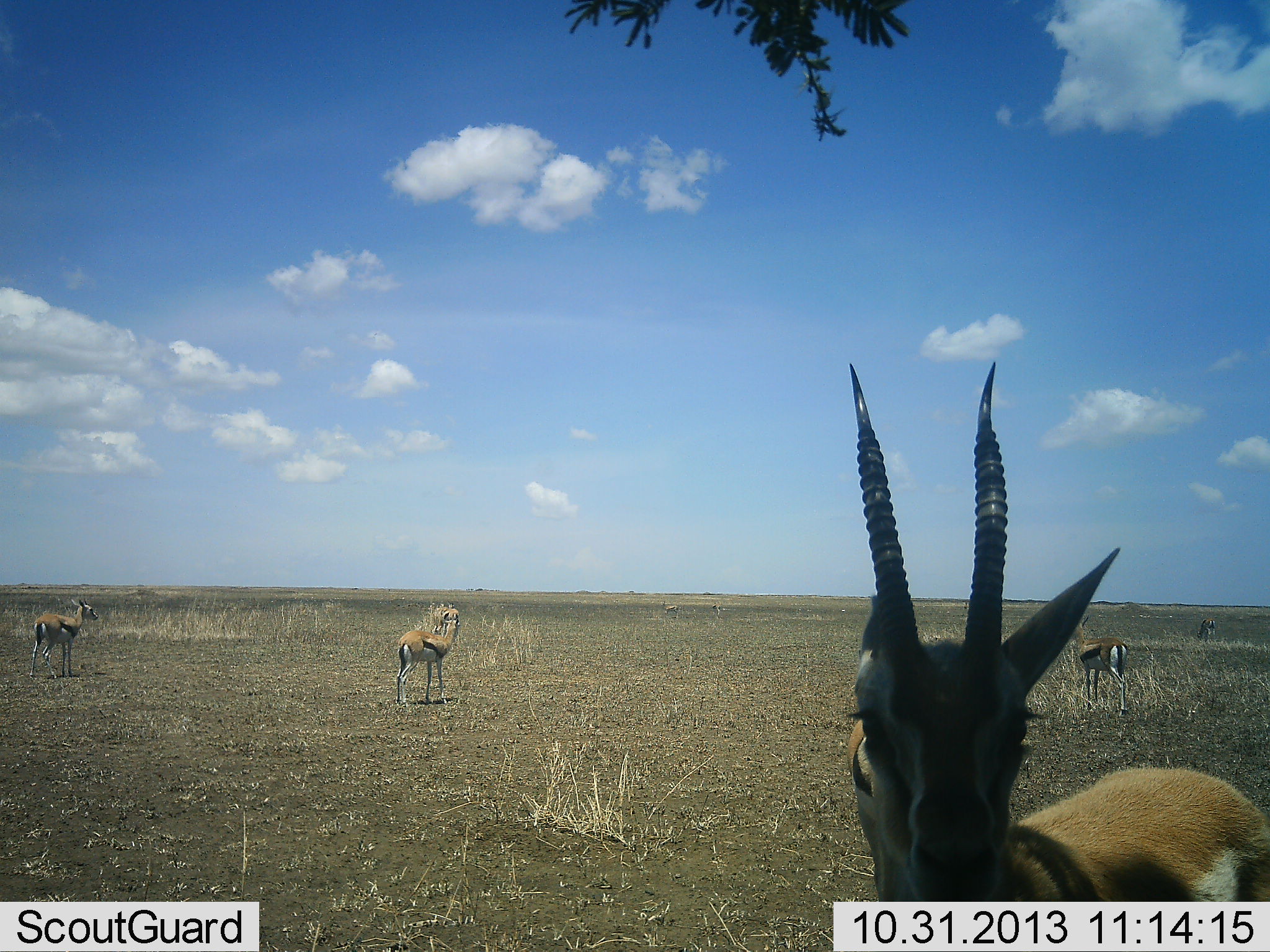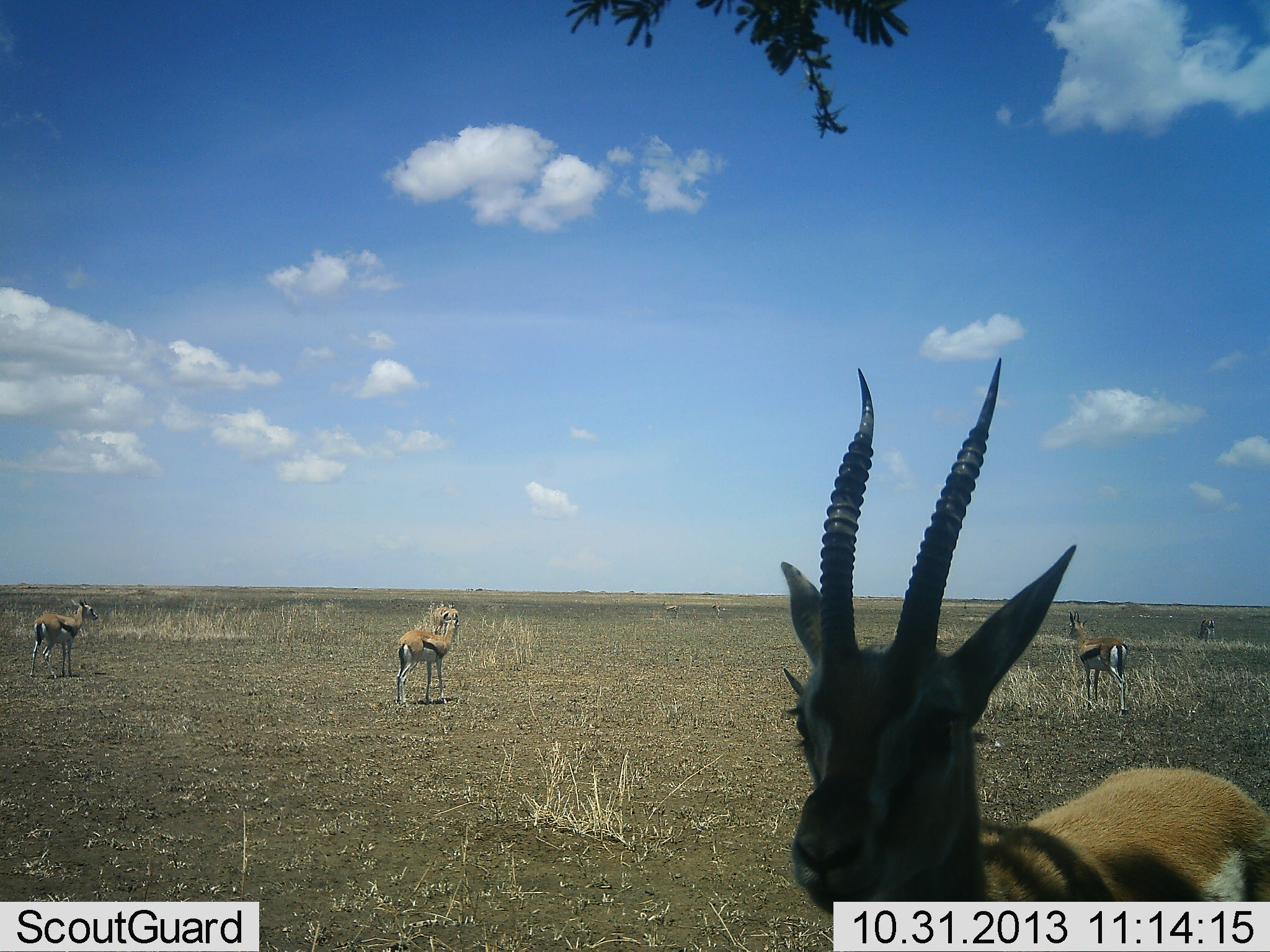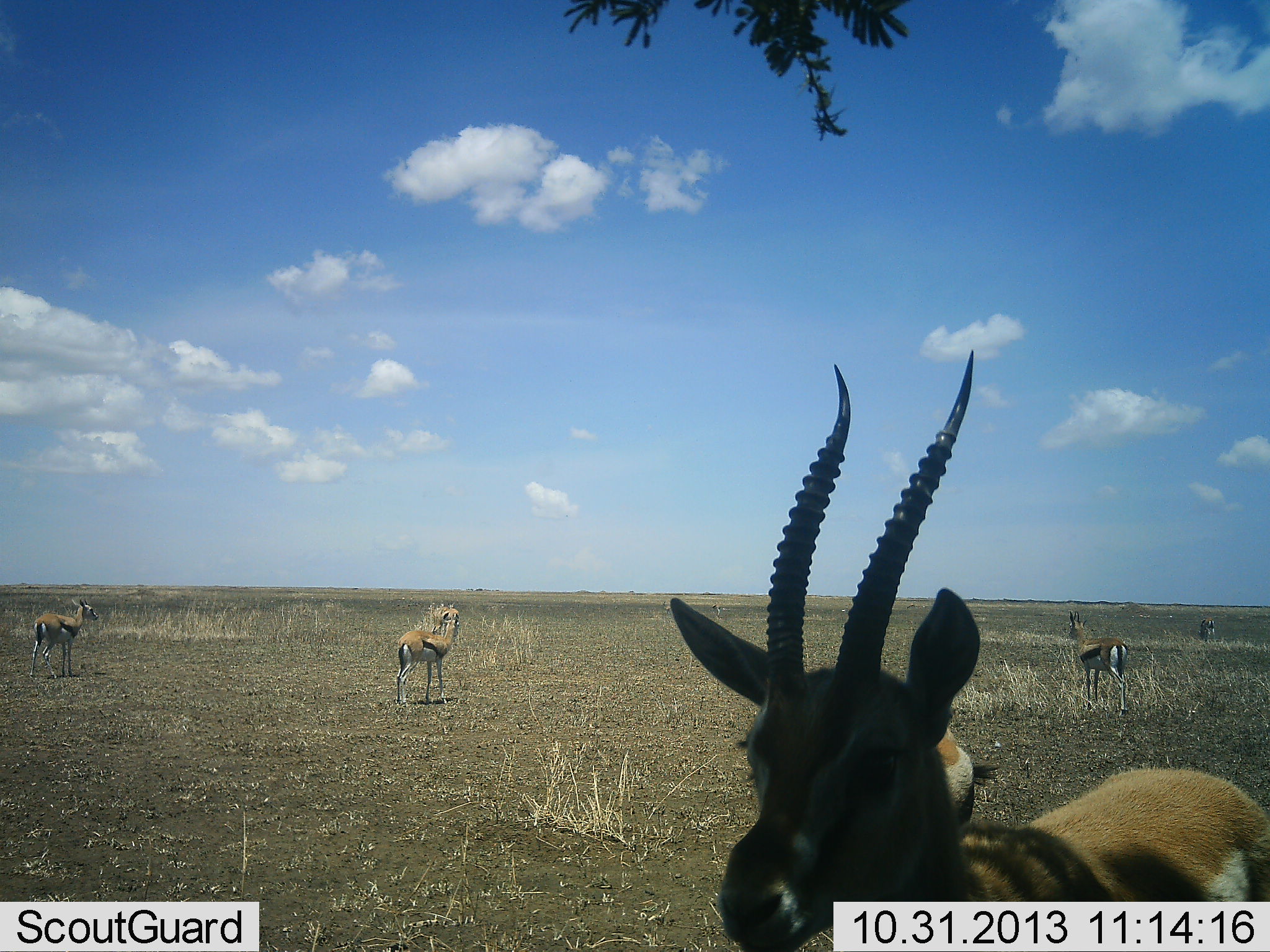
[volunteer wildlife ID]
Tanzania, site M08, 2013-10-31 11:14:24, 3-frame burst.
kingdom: Animalia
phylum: Chordata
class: Mammalia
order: Artiodactyla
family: Bovidae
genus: Eudorcas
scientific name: Eudorcas thomsonii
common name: thomson's gazelle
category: gazellethomsons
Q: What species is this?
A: Gazellethomsons (thomson's gazelle) (Eudorcas thomsonii).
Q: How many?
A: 4.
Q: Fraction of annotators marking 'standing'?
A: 90%.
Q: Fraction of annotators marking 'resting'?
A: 10%.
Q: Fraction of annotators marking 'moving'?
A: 0%.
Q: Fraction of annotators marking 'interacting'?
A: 0%.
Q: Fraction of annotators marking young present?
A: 0%.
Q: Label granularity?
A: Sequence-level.